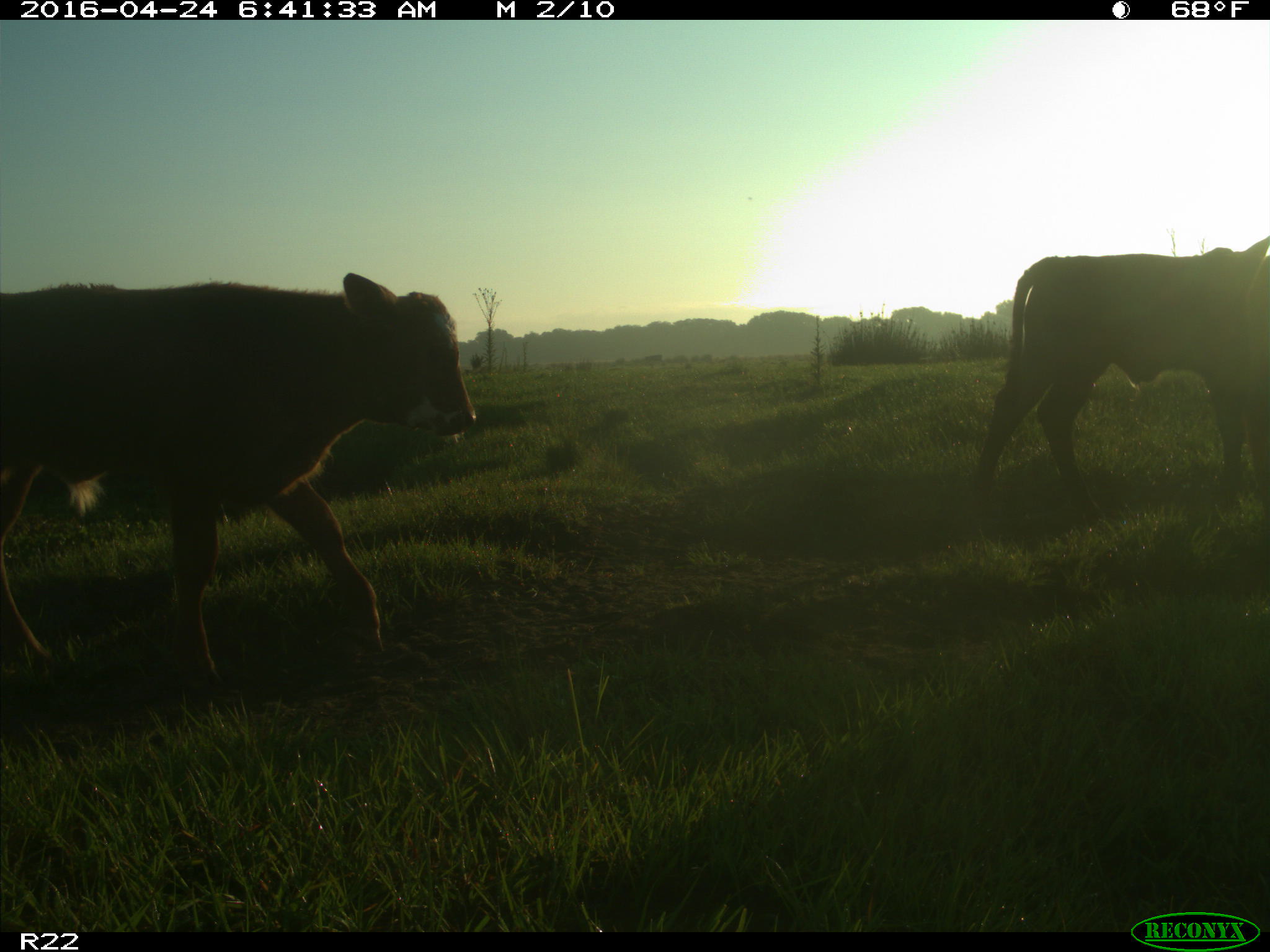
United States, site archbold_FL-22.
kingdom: Animalia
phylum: Chordata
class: Mammalia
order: Artiodactyla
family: Bovidae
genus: Bos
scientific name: Bos taurus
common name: domestic cow